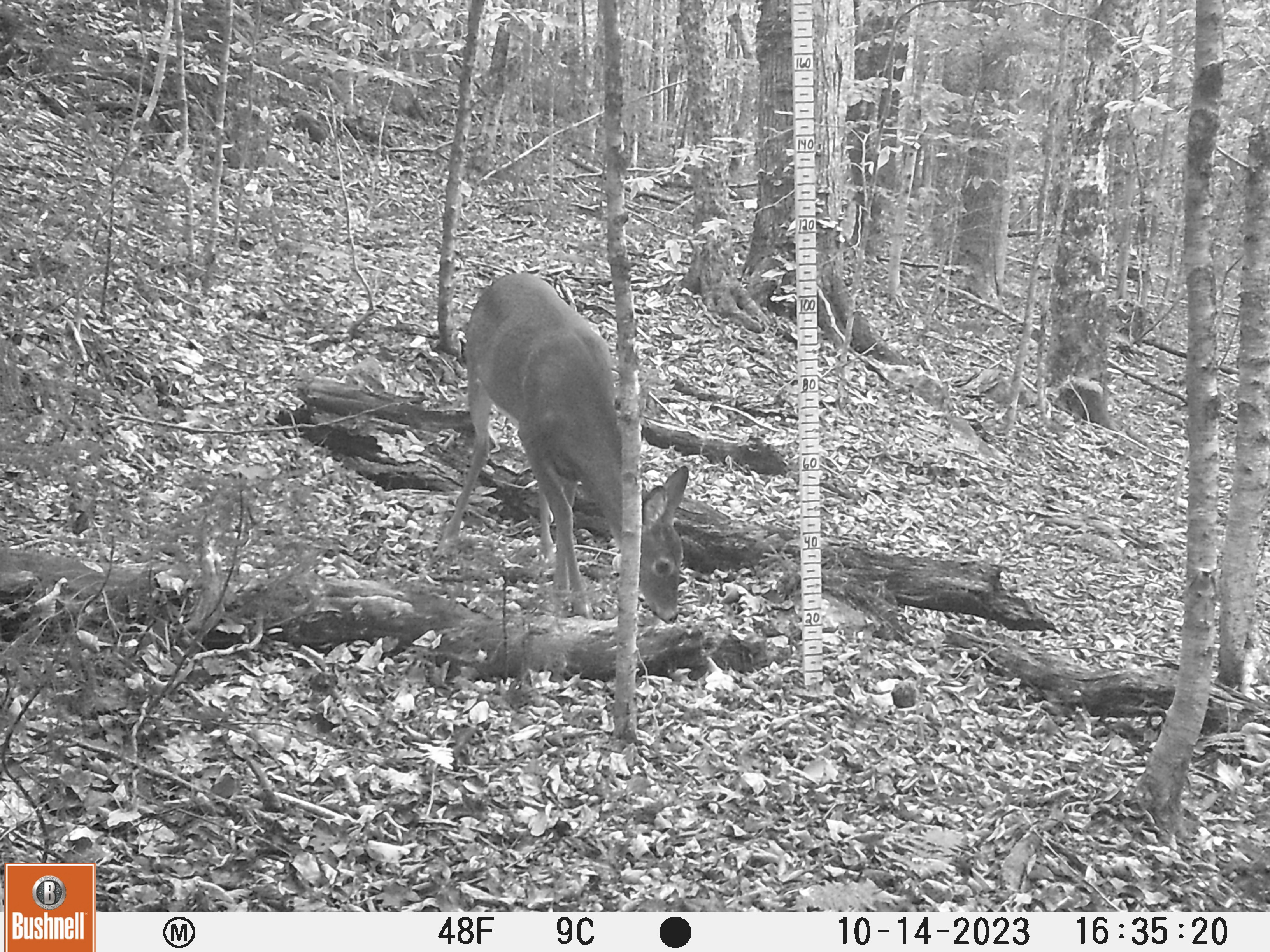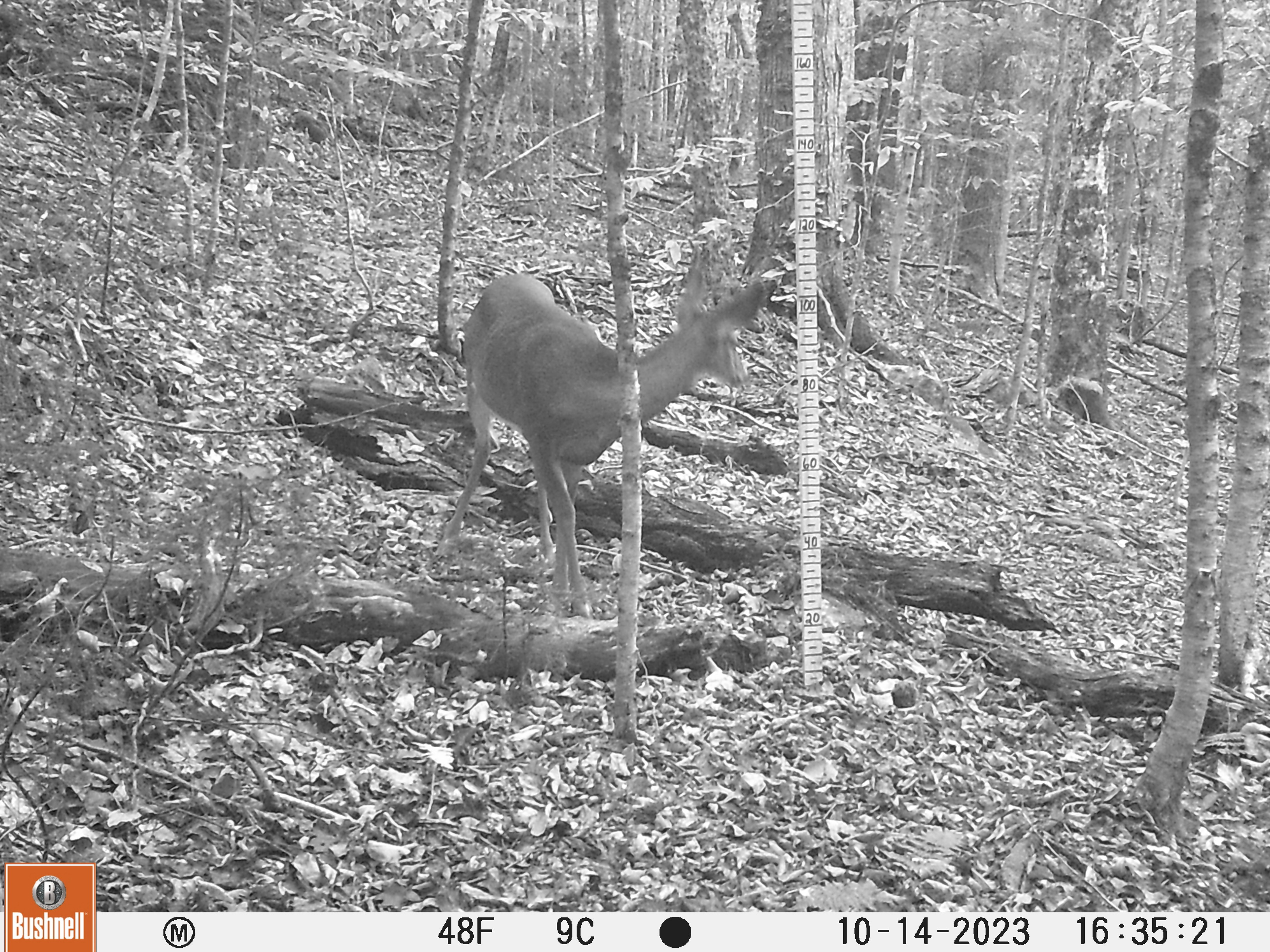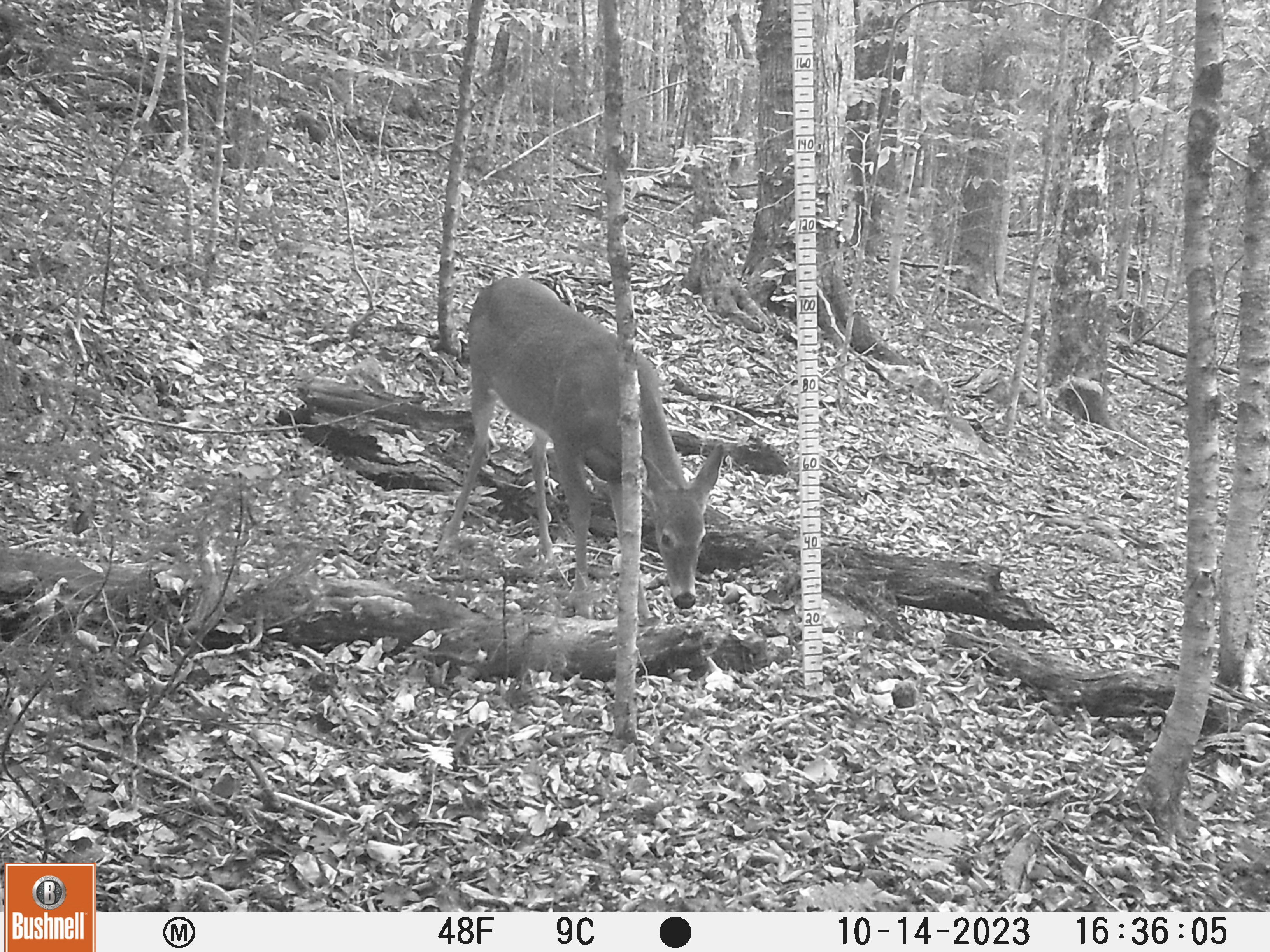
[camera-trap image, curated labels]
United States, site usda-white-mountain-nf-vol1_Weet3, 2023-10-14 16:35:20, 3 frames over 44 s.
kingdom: Animalia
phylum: Chordata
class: Mammalia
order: Artiodactyla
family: Cervidae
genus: Odocoileus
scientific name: Odocoileus virginianus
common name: white-tailed deer